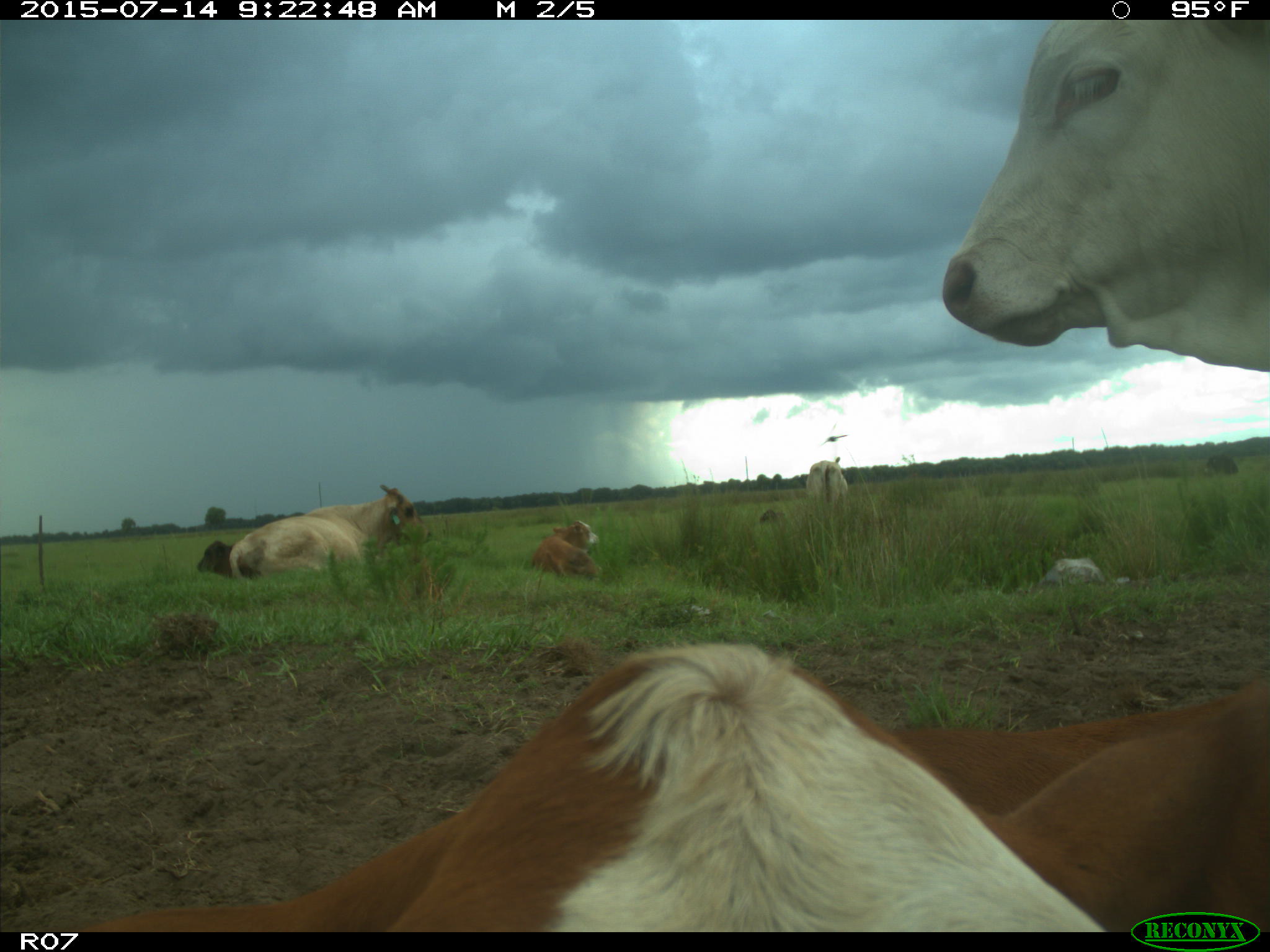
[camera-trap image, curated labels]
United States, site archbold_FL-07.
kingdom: Animalia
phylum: Chordata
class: Mammalia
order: Artiodactyla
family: Bovidae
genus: Bos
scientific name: Bos taurus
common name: domestic cow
Bos taurus (domestic cow).